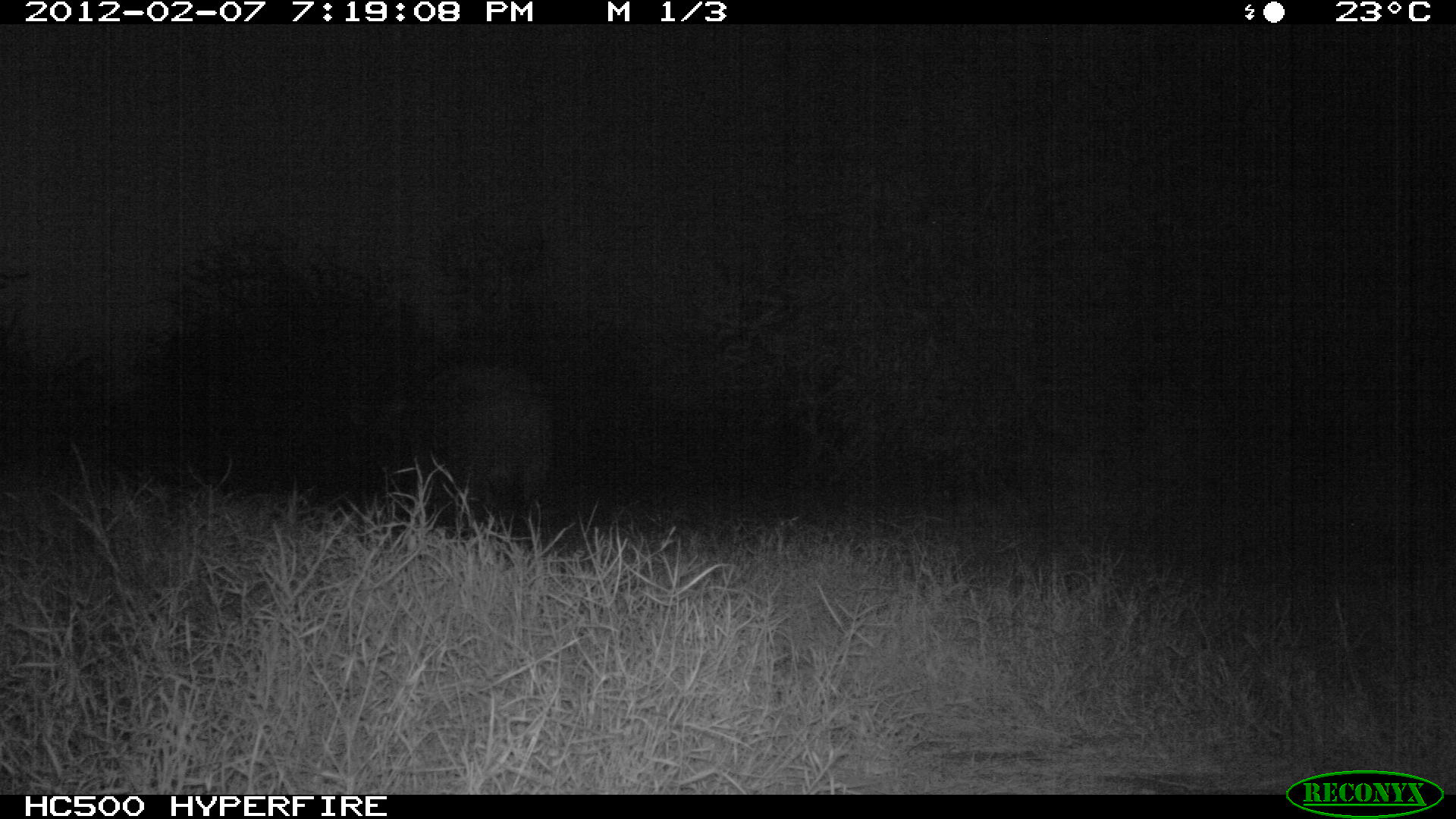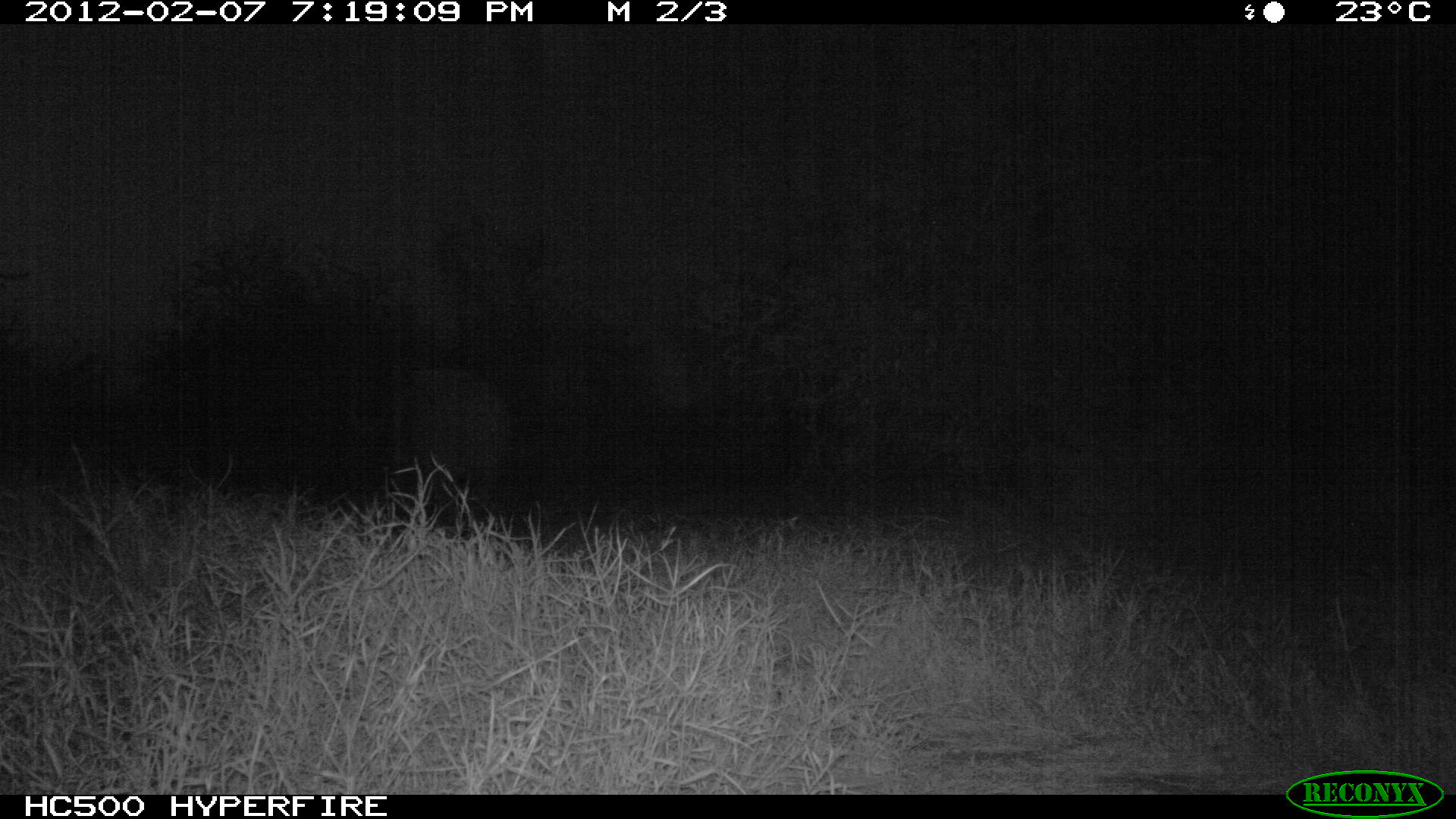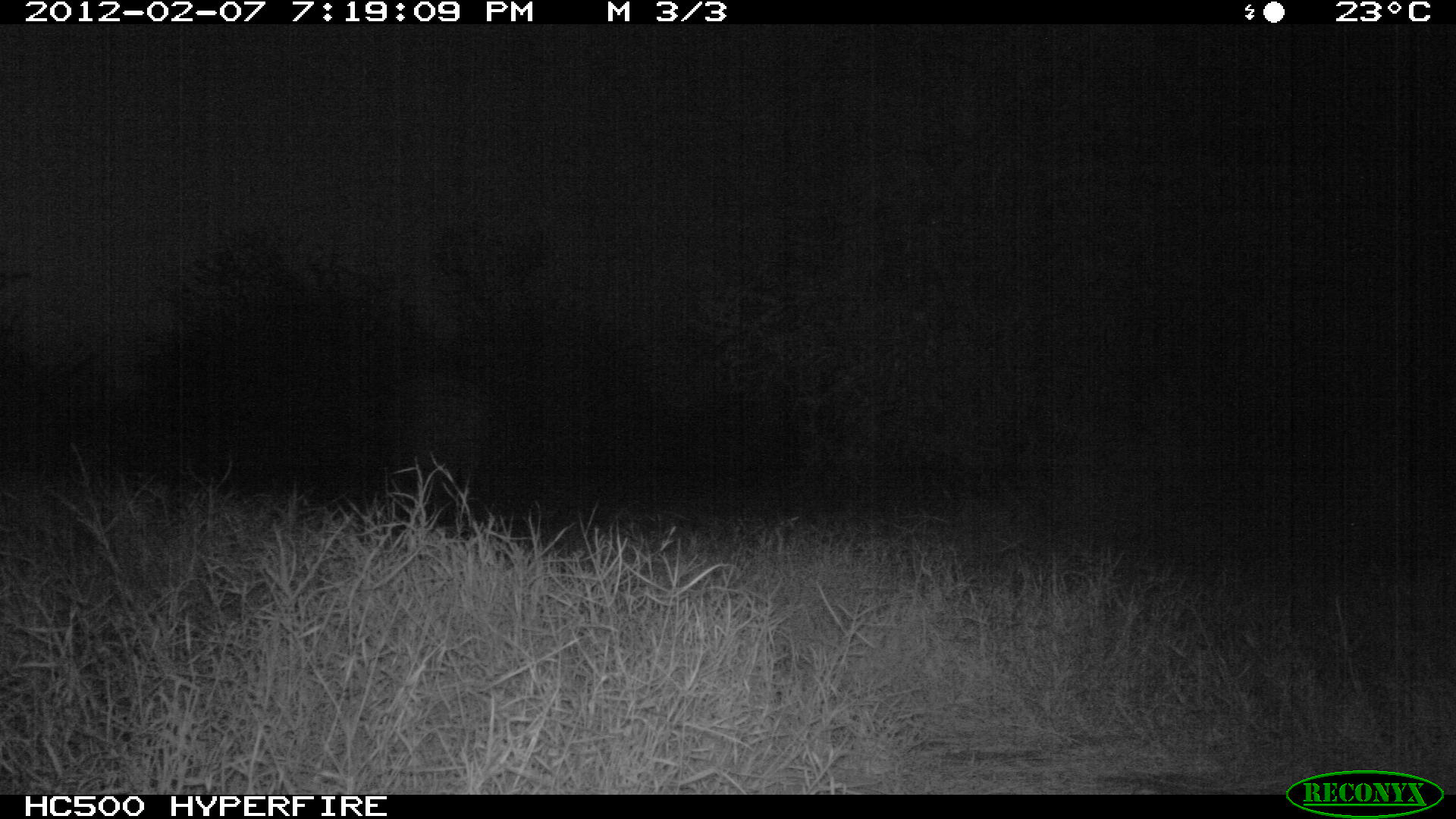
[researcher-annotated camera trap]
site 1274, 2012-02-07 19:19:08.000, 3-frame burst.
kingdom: Animalia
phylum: Chordata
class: Mammalia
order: Artiodactyla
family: Bovidae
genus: Syncerus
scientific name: Syncerus caffer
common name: african buffalo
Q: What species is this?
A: Syncerus caffer (african buffalo).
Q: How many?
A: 1.